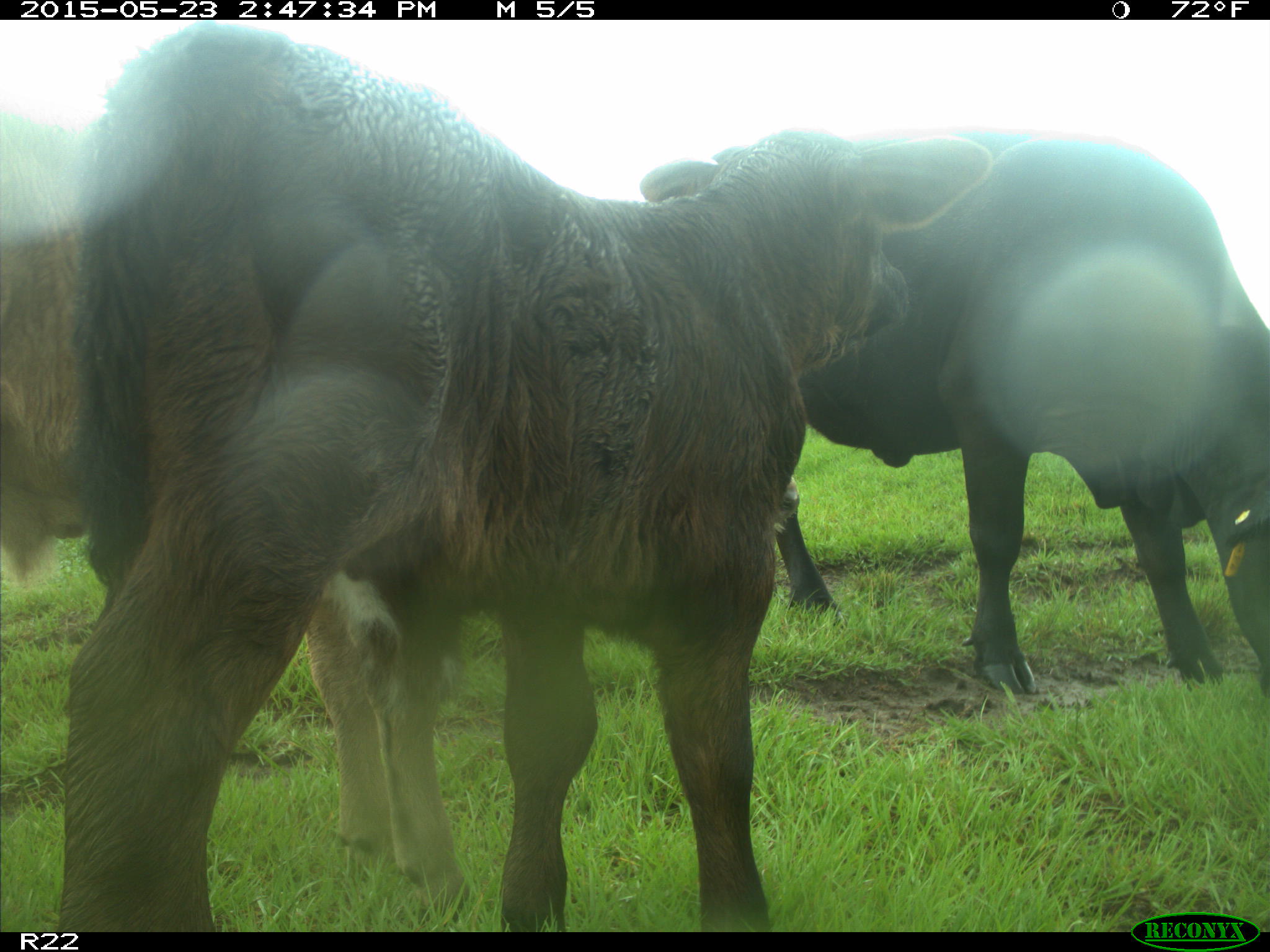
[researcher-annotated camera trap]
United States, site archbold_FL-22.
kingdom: Animalia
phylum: Chordata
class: Mammalia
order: Artiodactyla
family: Bovidae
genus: Bos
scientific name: Bos taurus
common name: domestic cow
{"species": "Bos taurus (domestic cow)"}